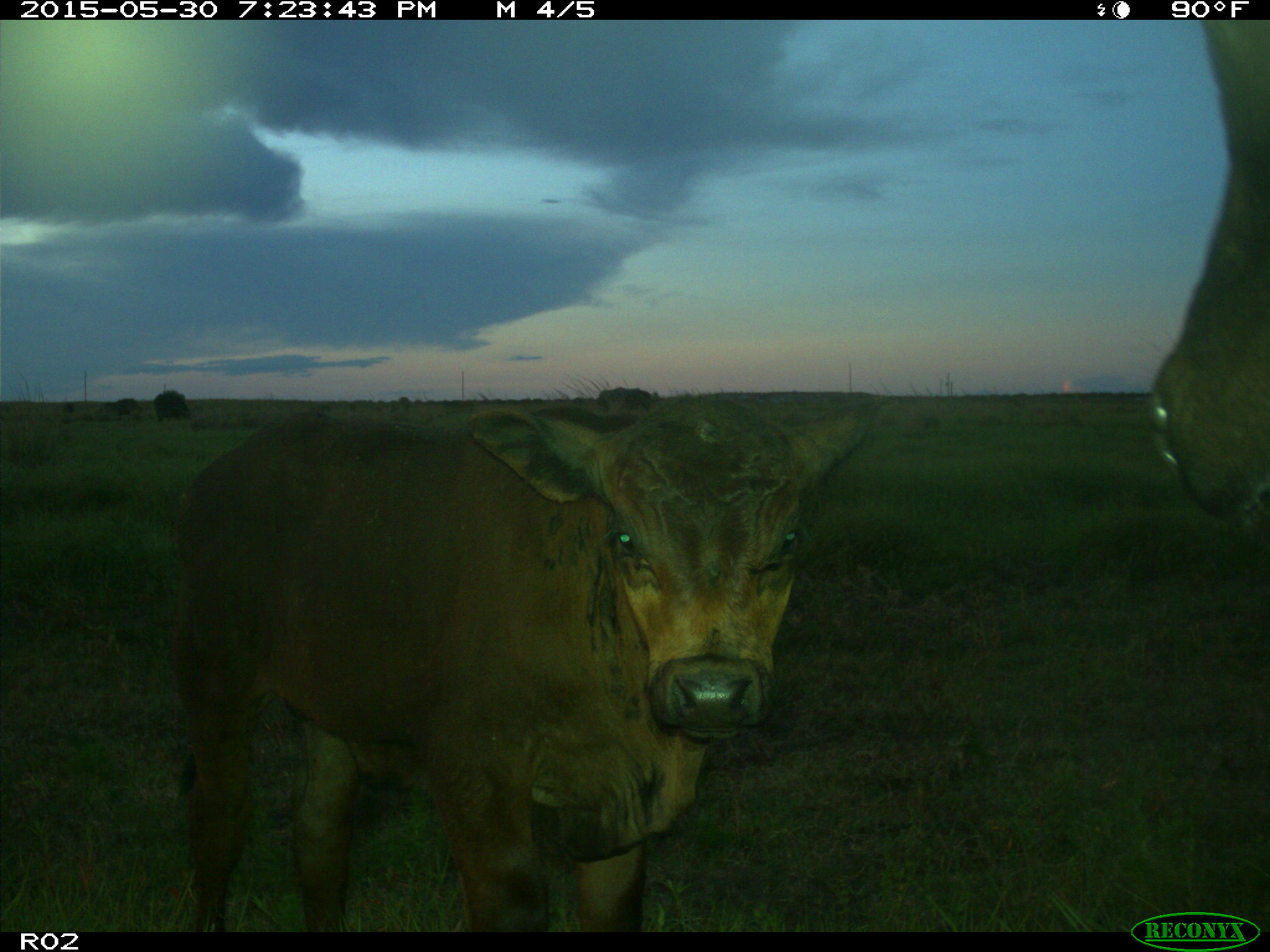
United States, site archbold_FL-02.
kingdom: Animalia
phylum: Chordata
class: Mammalia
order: Artiodactyla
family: Bovidae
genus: Bos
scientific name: Bos taurus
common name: domestic cow